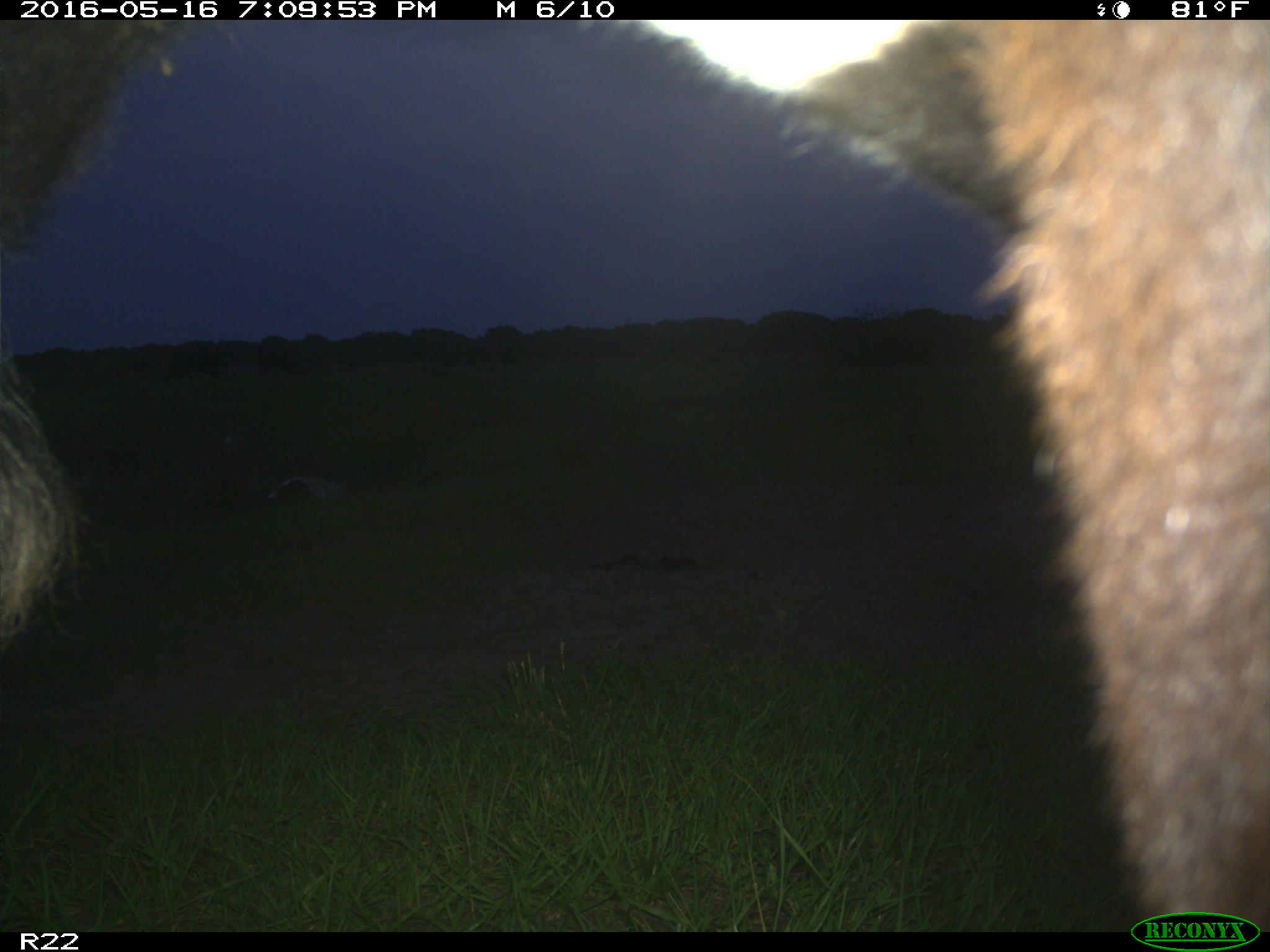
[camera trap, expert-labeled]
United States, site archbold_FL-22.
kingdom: Animalia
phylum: Chordata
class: Mammalia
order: Artiodactyla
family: Bovidae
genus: Bos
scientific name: Bos taurus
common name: domestic cow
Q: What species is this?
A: Bos taurus (domestic cow).